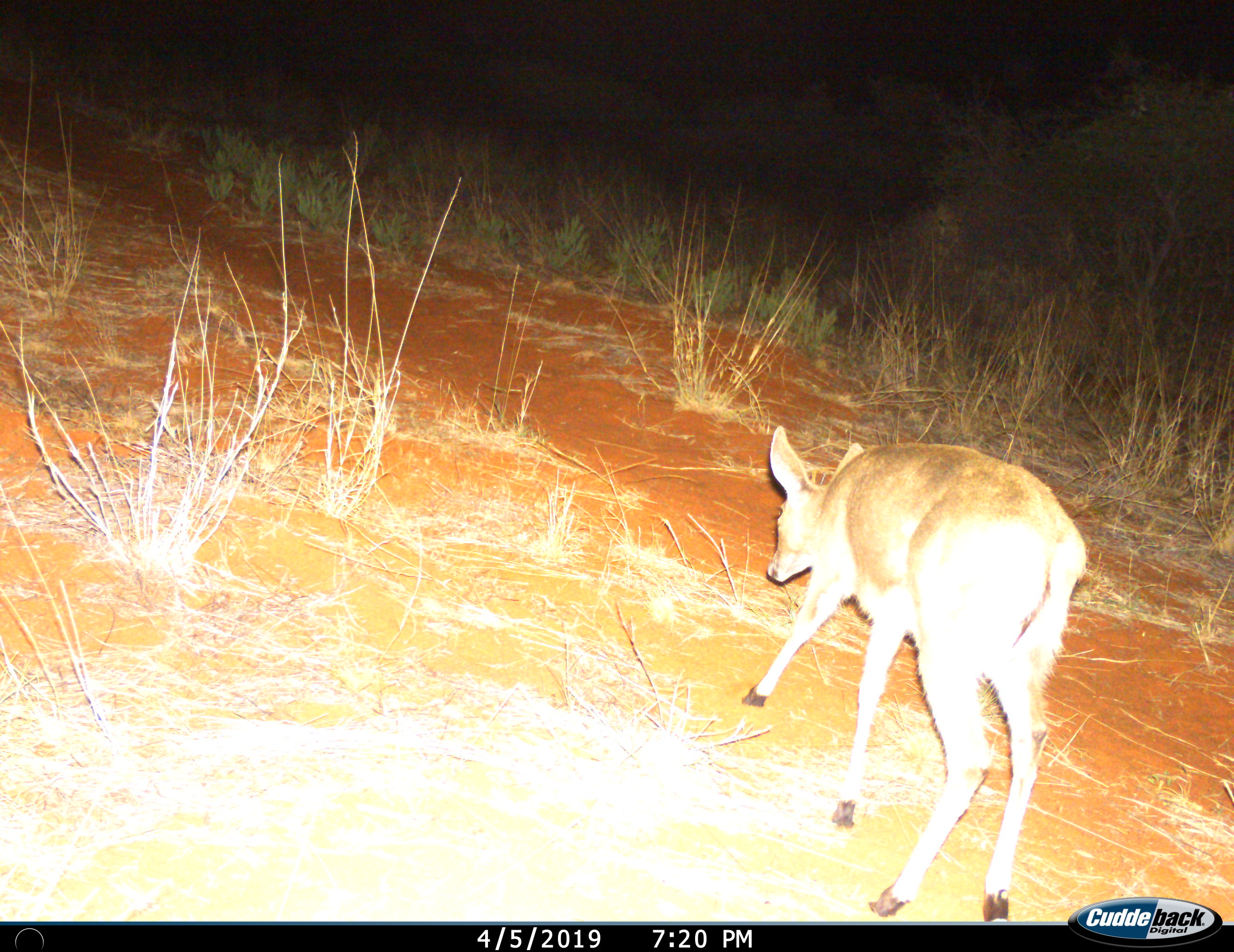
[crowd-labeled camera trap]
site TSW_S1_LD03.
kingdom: Animalia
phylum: Chordata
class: Mammalia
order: Artiodactyla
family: Bovidae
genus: Raphicerus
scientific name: Raphicerus campestris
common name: steenbok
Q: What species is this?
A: Steenbok (Raphicerus campestris).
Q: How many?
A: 1.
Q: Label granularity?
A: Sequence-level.